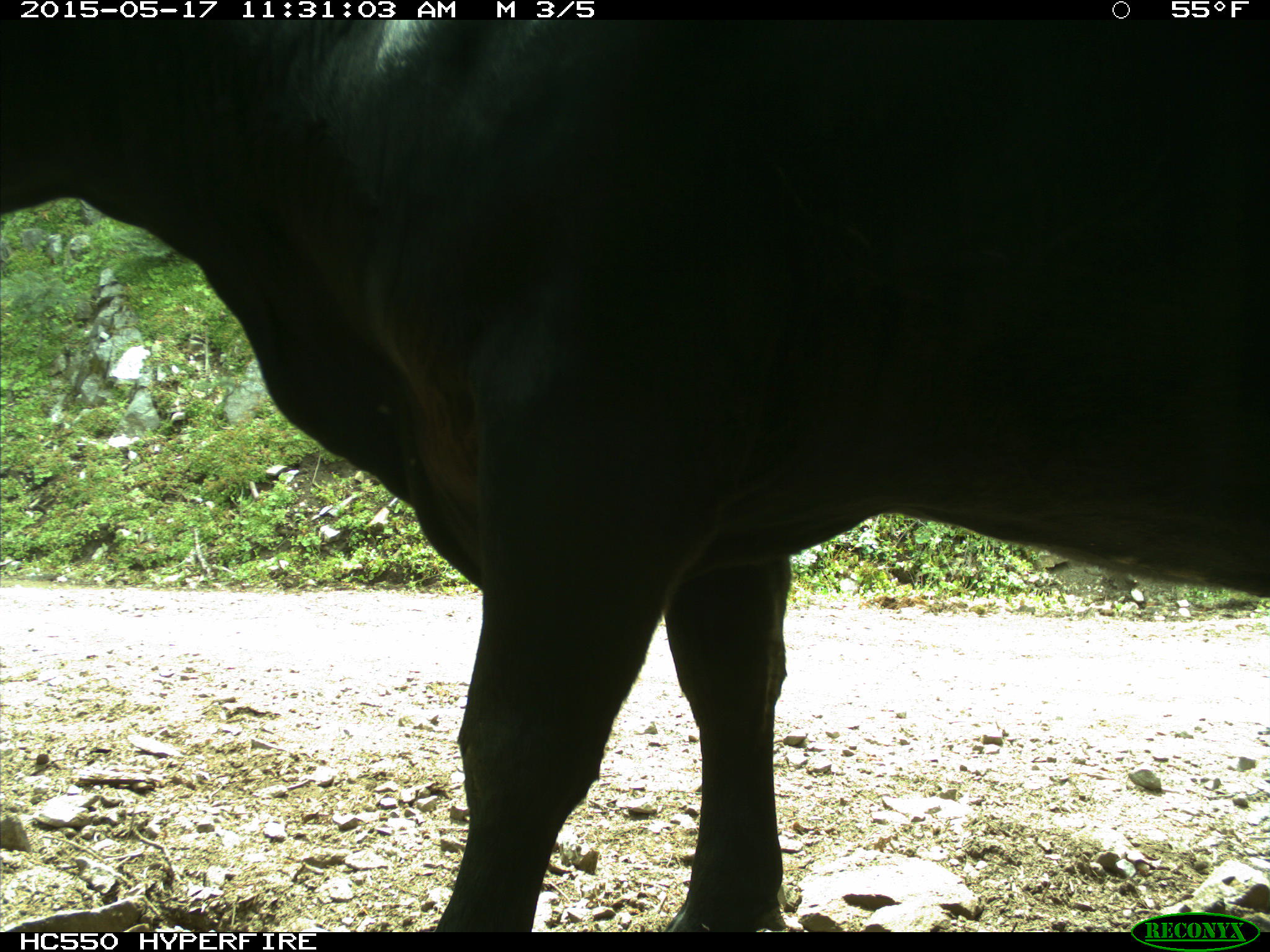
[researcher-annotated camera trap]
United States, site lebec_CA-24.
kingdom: Animalia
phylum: Chordata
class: Mammalia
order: Artiodactyla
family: Bovidae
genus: Bos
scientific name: Bos taurus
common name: domestic cow